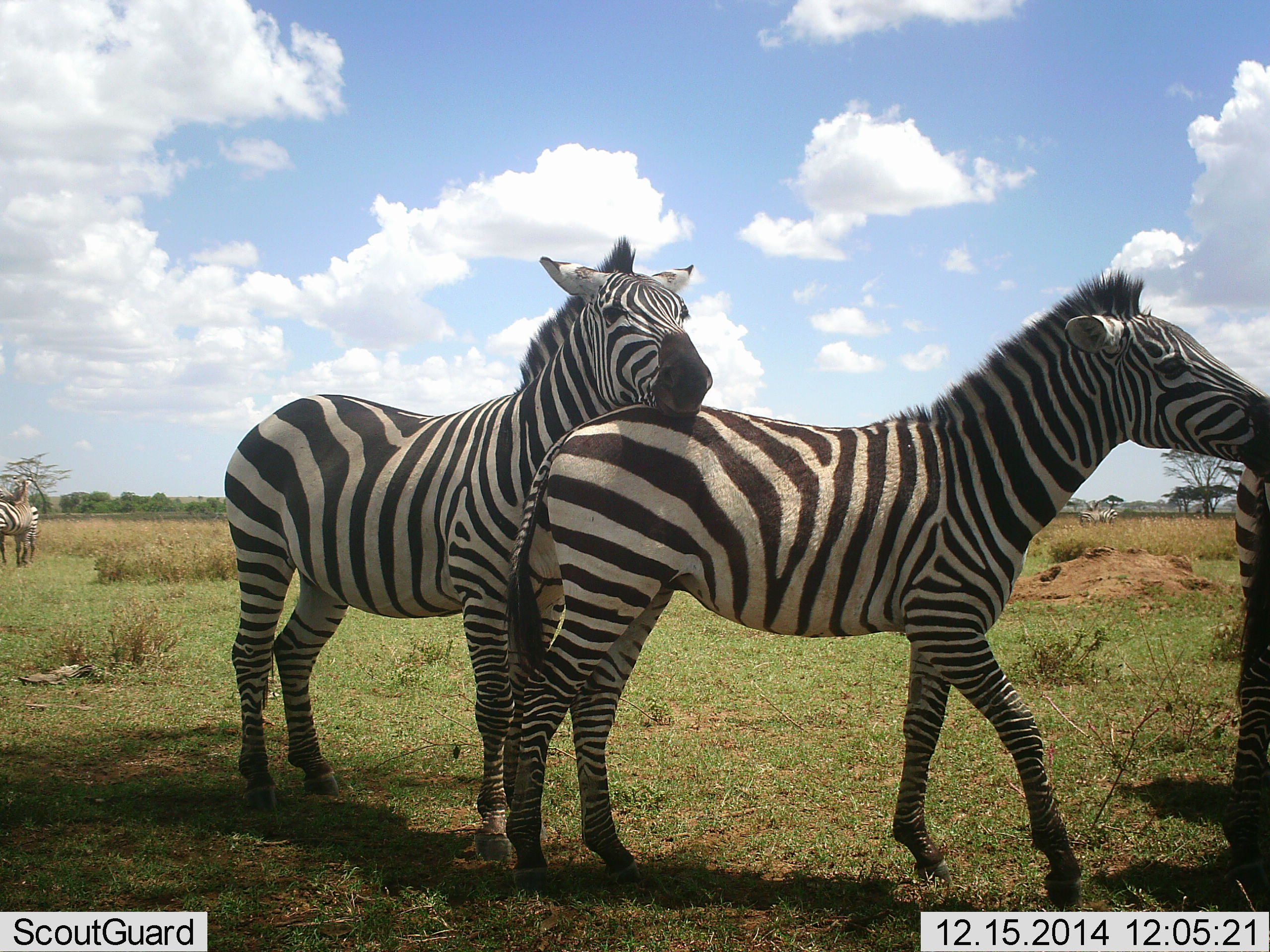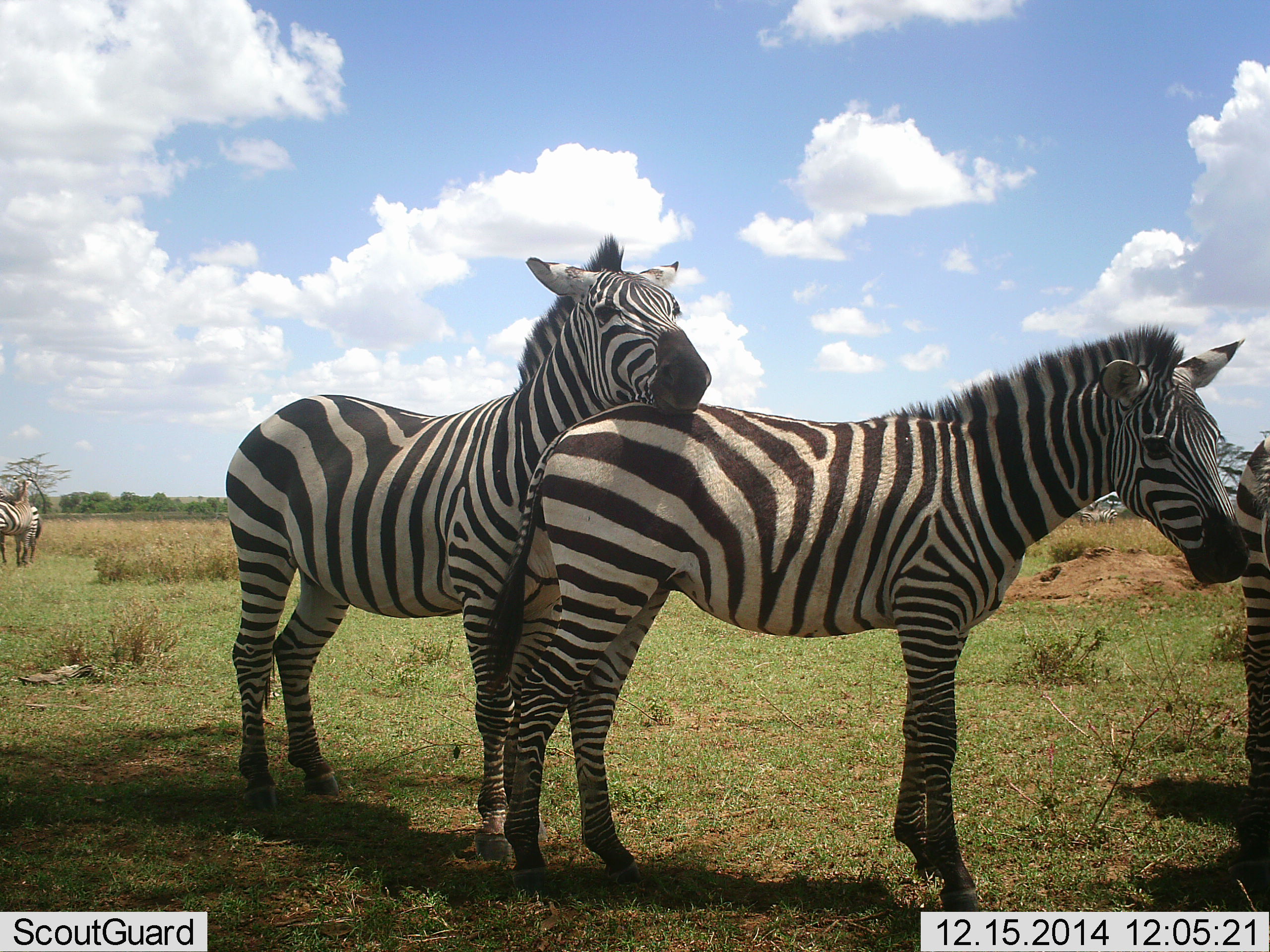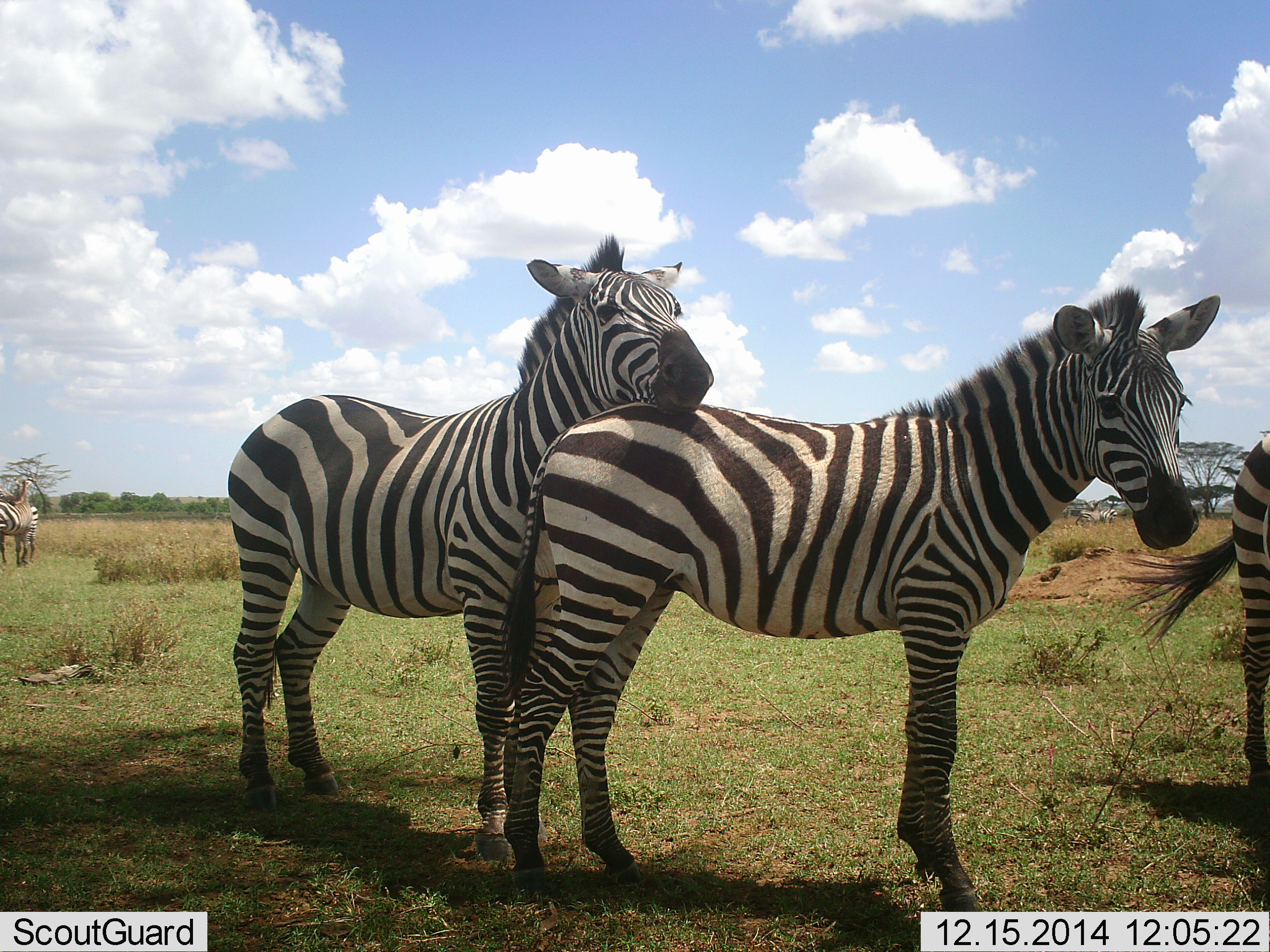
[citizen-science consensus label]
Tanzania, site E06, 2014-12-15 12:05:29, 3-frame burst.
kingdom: Animalia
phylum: Chordata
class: Mammalia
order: Perissodactyla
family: Equidae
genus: Equus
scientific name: Equus quagga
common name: plains zebra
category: zebra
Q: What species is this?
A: Zebra (plains zebra) (Equus quagga).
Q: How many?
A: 5.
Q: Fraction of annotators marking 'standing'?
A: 80%.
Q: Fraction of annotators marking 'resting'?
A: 10%.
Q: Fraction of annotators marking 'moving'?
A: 0%.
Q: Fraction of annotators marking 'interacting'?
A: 80%.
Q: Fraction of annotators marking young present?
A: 0%.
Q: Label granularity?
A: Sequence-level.